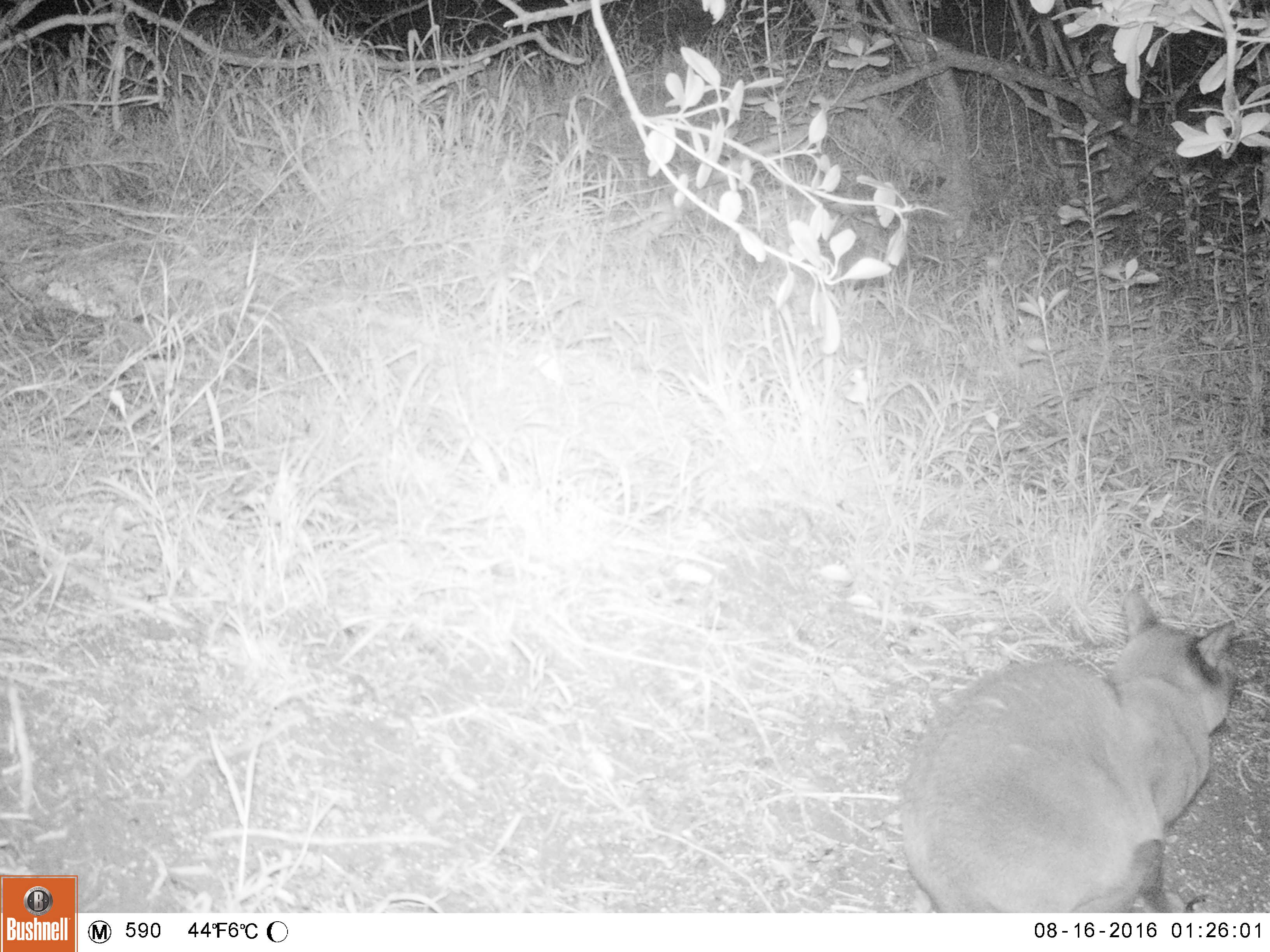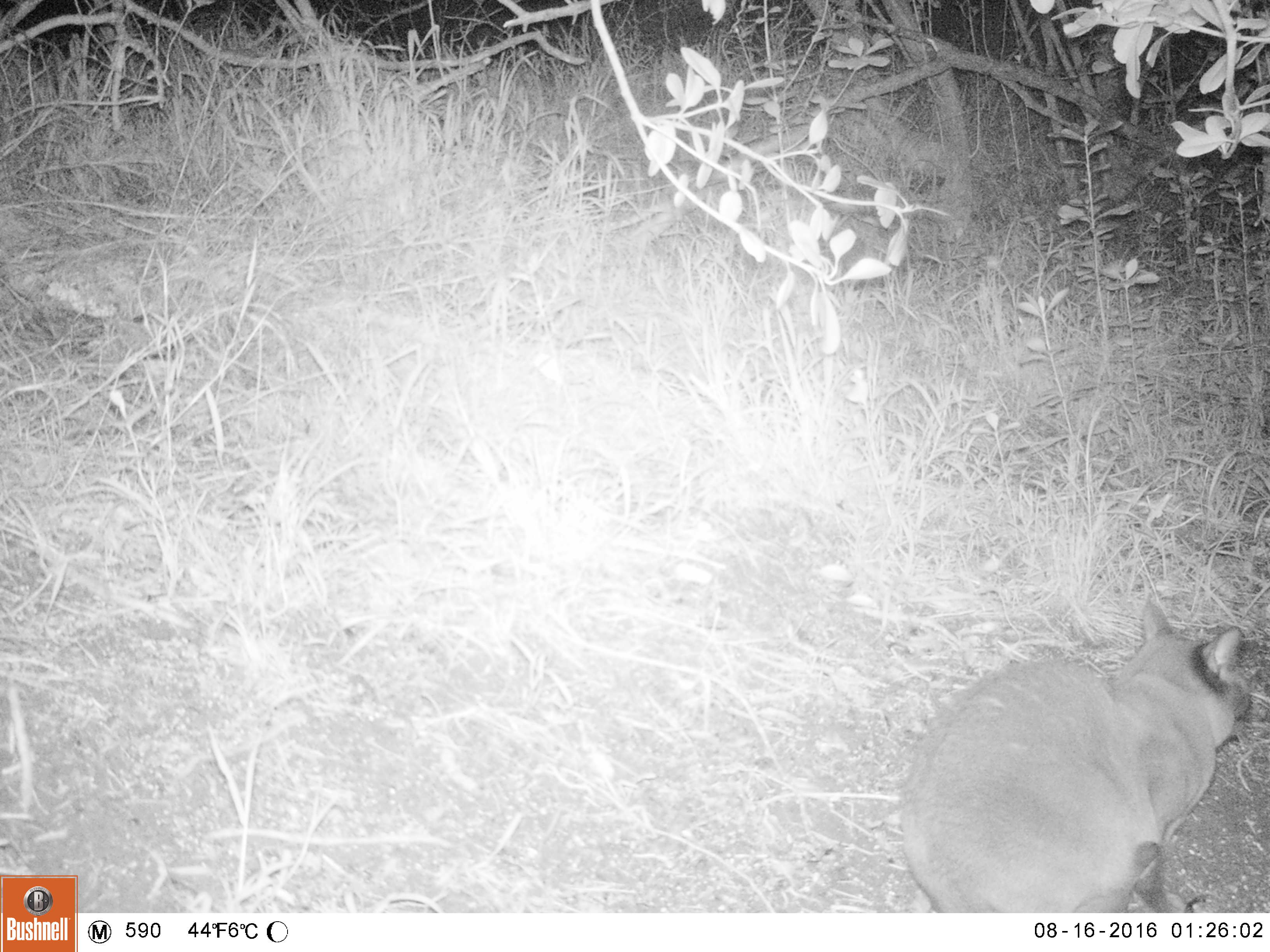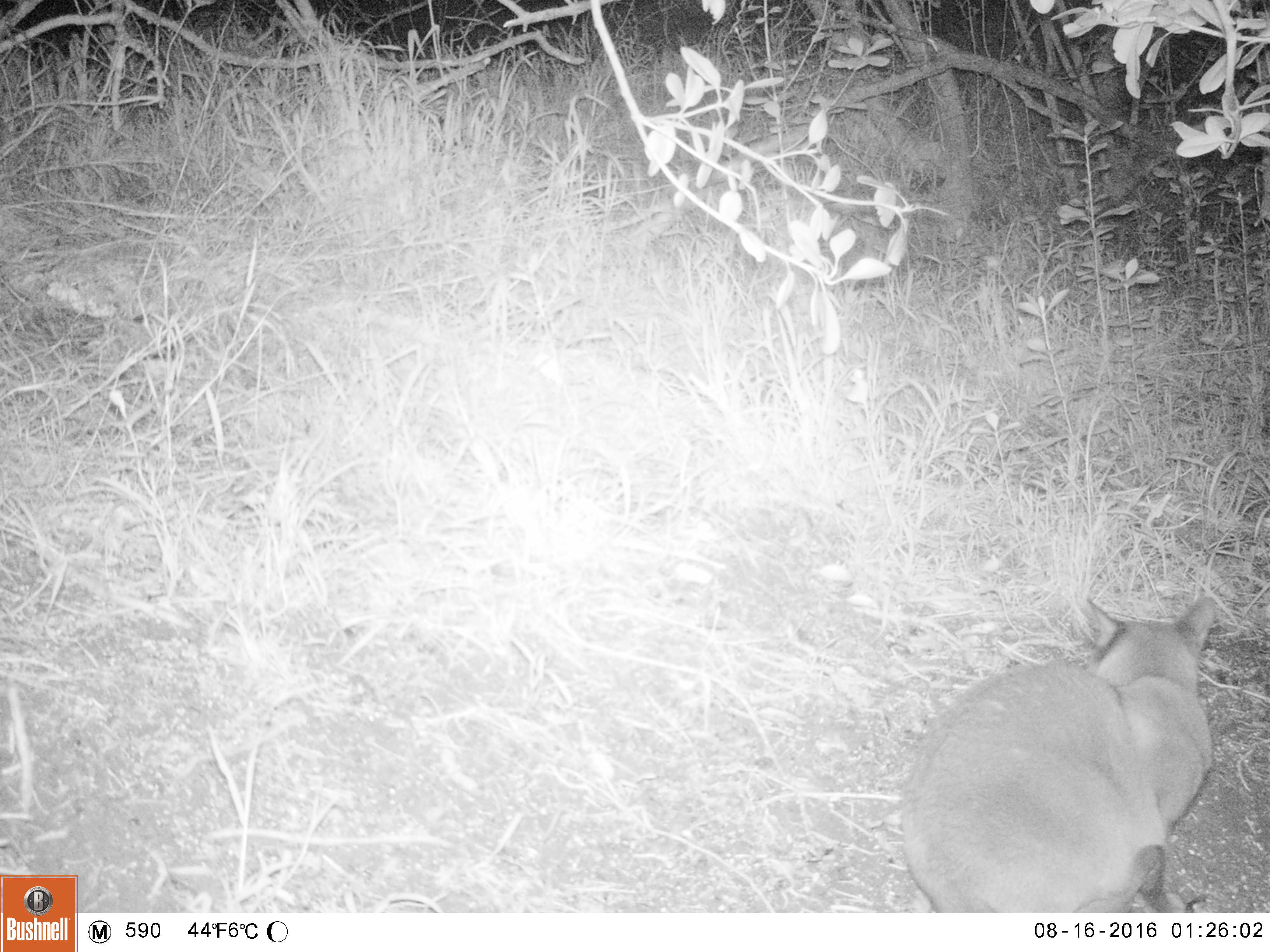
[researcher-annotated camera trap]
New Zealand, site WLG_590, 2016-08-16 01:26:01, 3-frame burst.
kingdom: Animalia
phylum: Chordata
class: Mammalia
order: Carnivora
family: Felidae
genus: Felis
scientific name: Felis catus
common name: domestic cat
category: cat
Cat (domestic cat) (Felis catus).